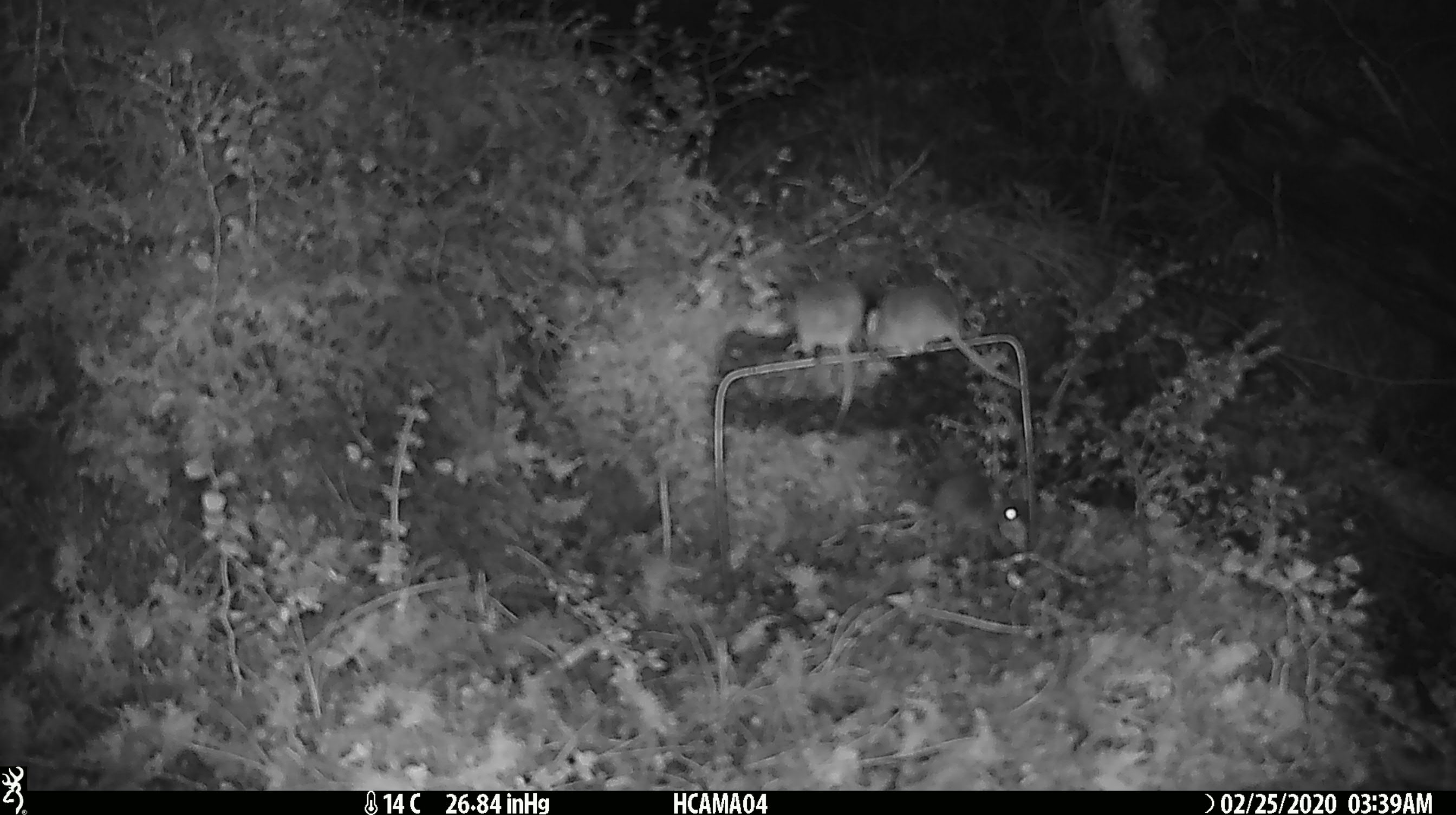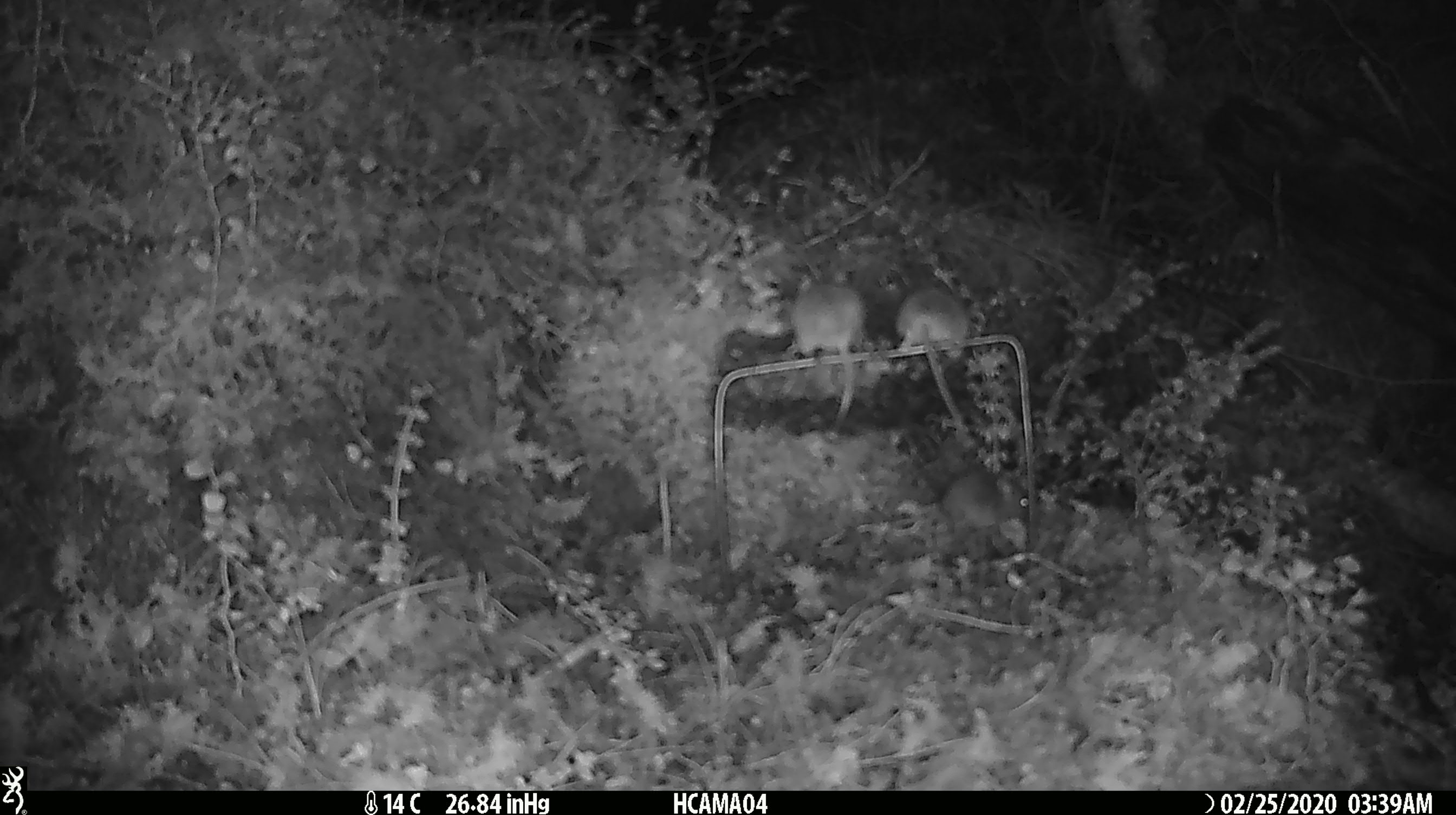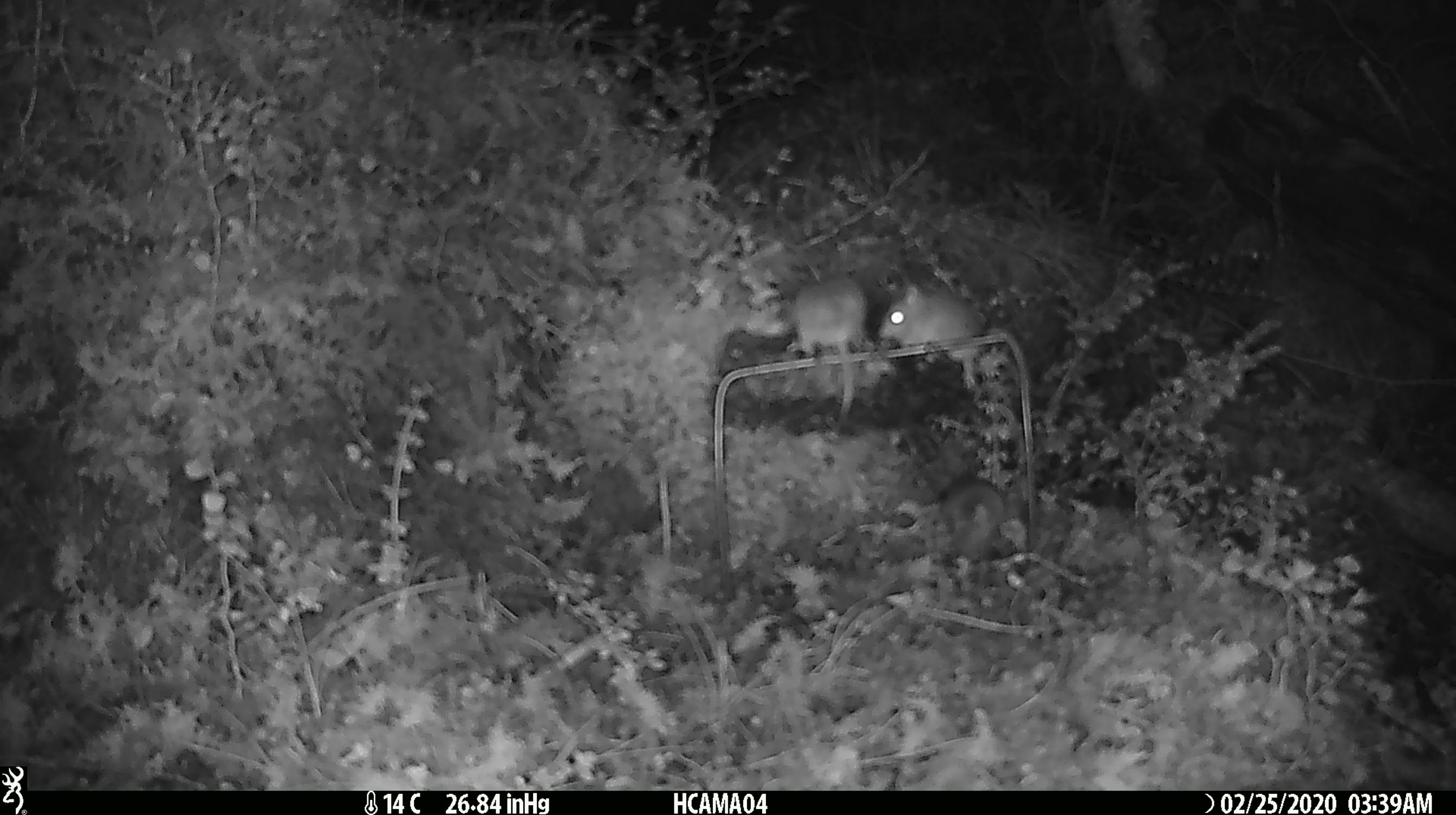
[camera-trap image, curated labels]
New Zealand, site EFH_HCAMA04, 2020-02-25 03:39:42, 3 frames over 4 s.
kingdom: Animalia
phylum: Chordata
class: Mammalia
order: Rodentia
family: Muridae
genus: Mus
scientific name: Mus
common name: mouse